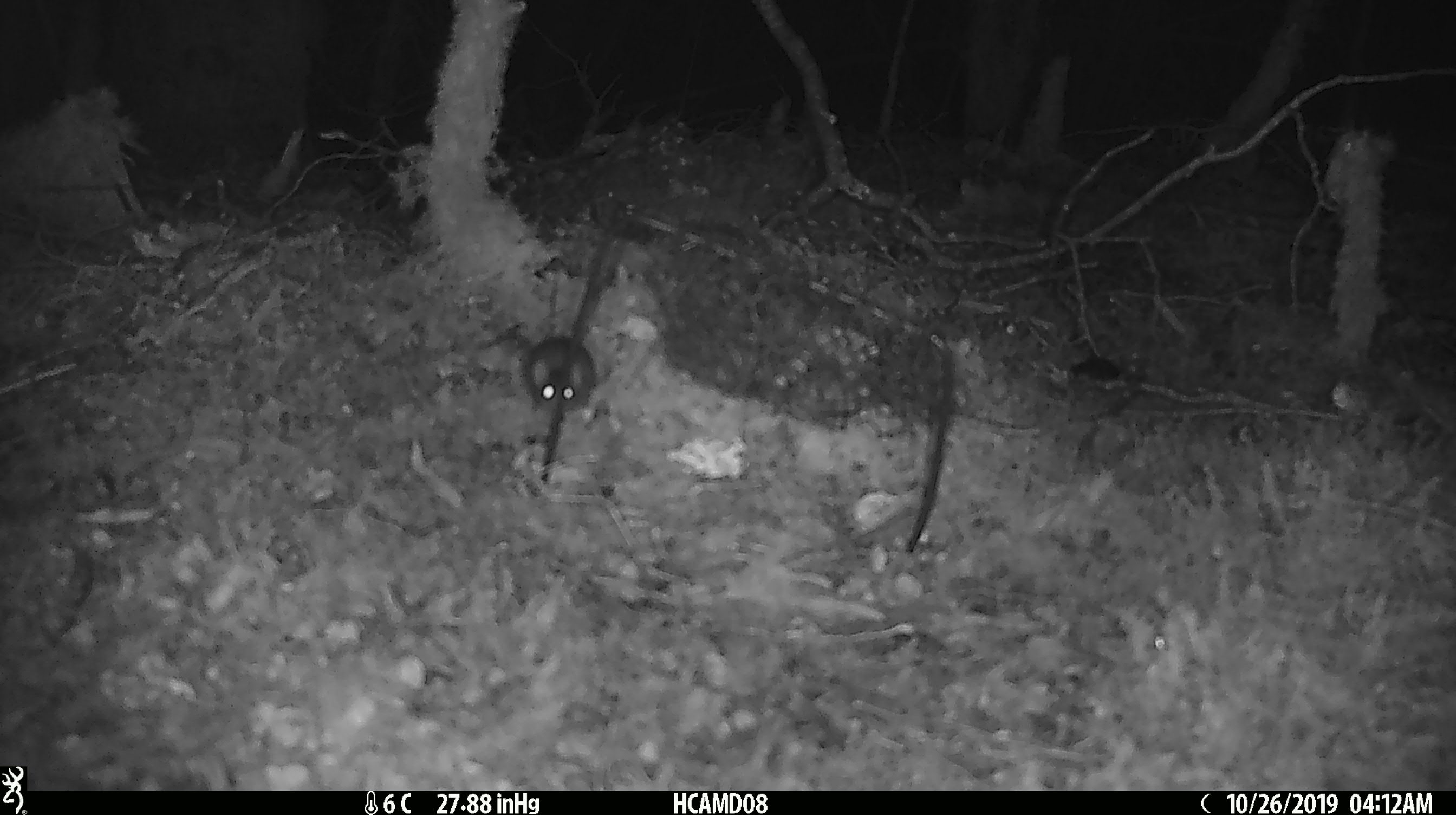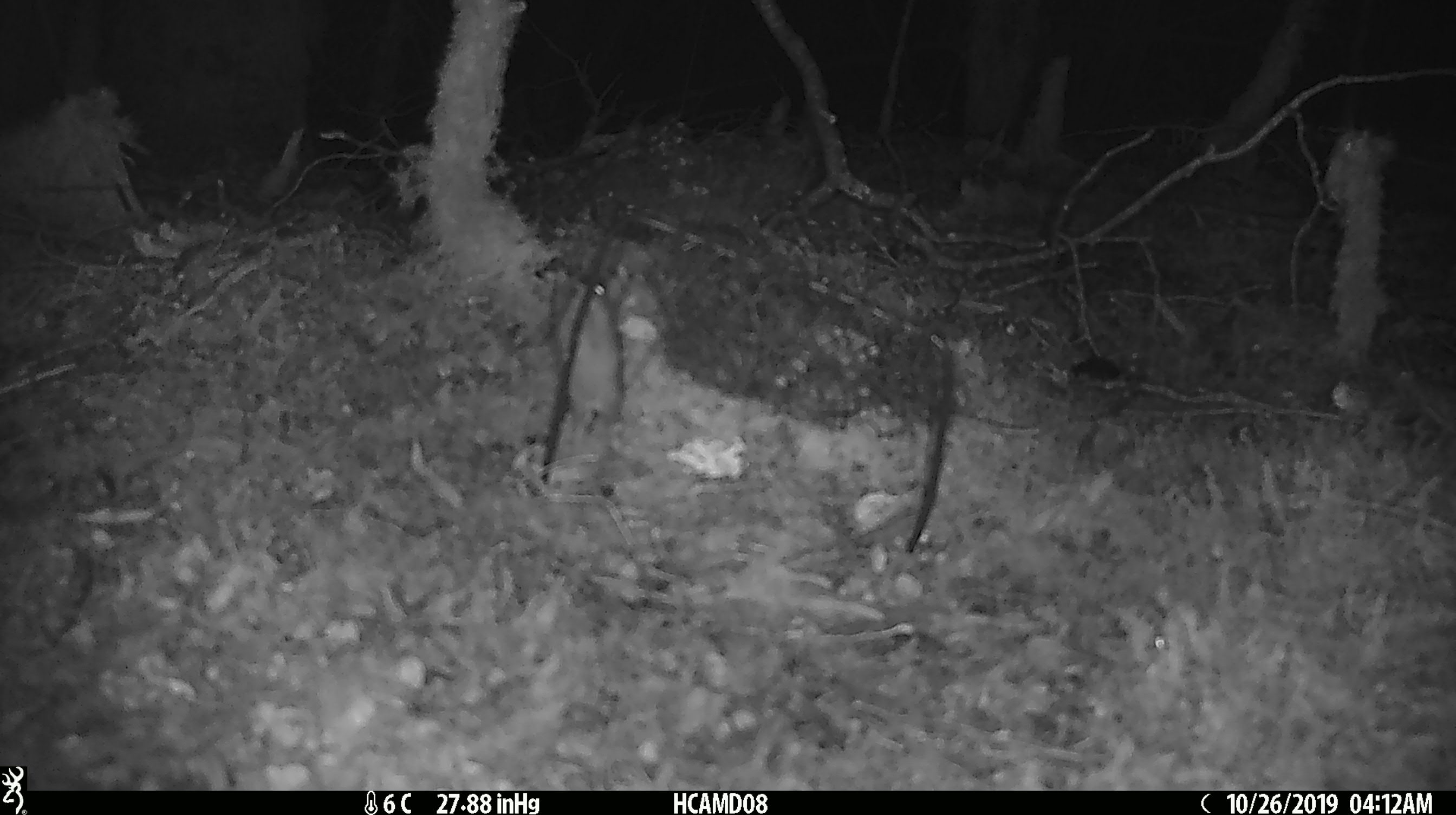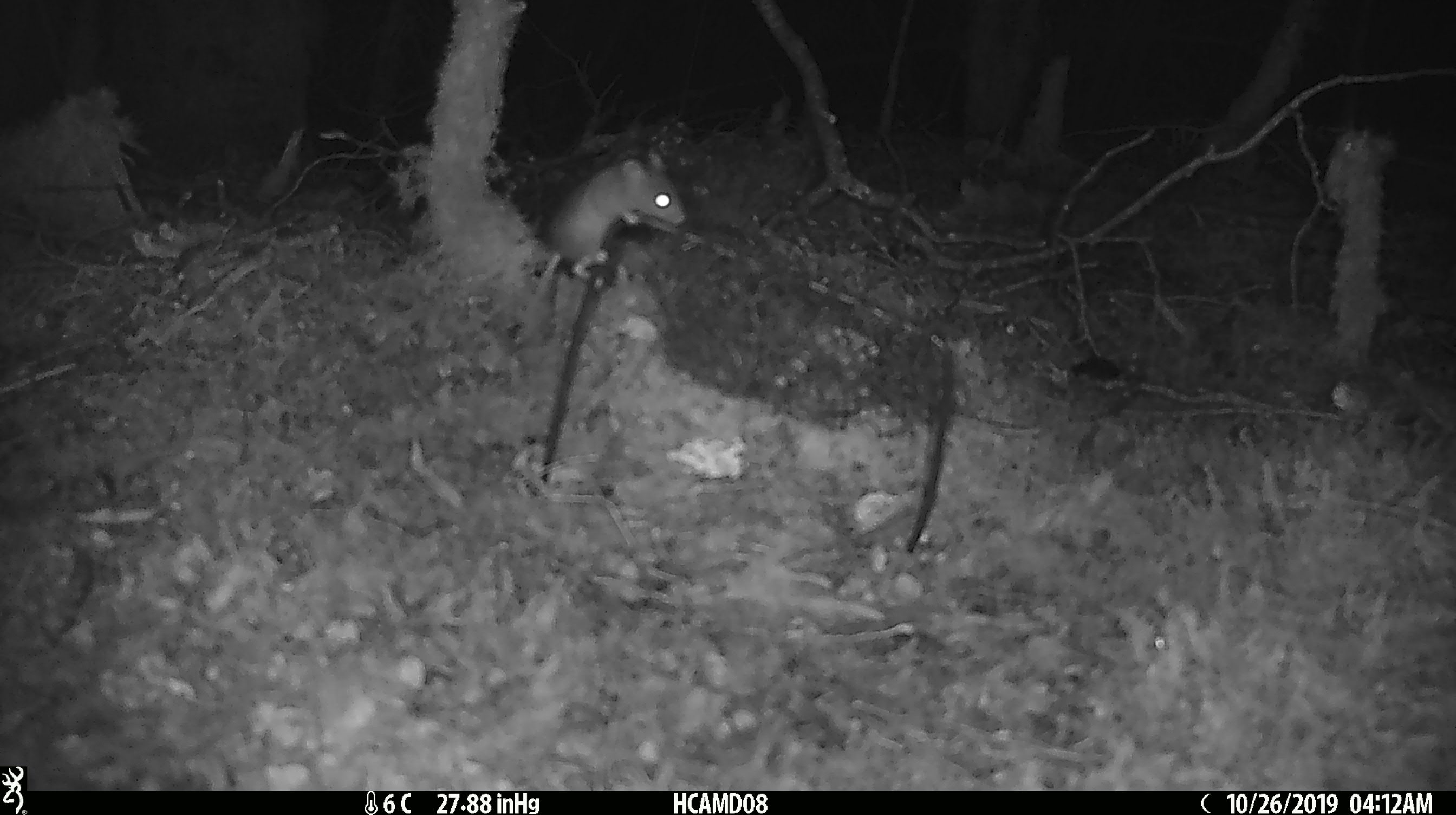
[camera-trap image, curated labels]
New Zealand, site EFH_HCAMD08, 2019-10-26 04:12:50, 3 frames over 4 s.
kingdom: Animalia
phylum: Chordata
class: Mammalia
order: Rodentia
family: Muridae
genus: Mus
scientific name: Mus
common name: mouse